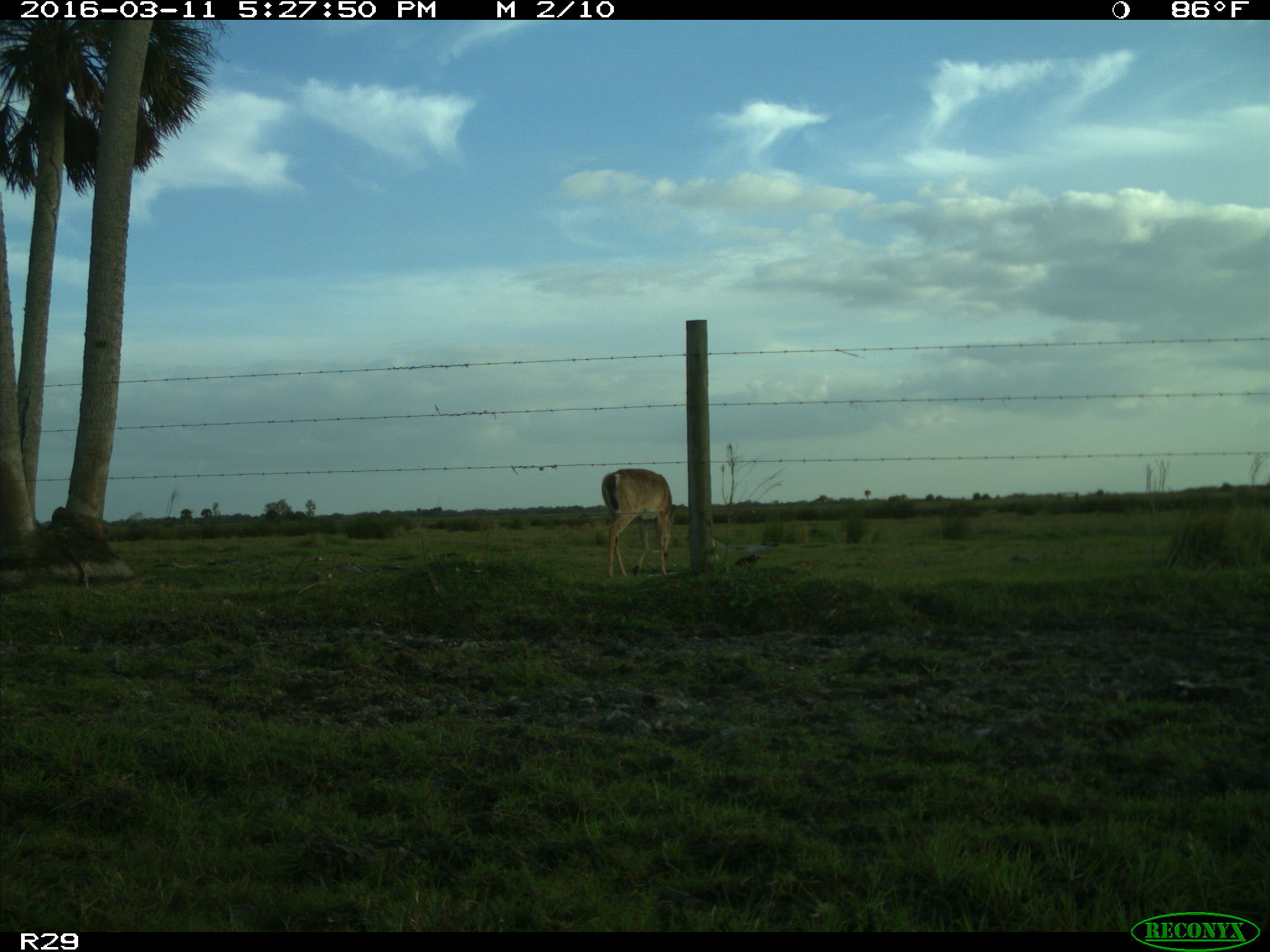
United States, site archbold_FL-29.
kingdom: Animalia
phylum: Chordata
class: Mammalia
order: Artiodactyla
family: Cervidae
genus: Odocoileus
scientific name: Odocoileus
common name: deer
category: unidentified deer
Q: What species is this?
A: Unidentified deer (deer) (Odocoileus).